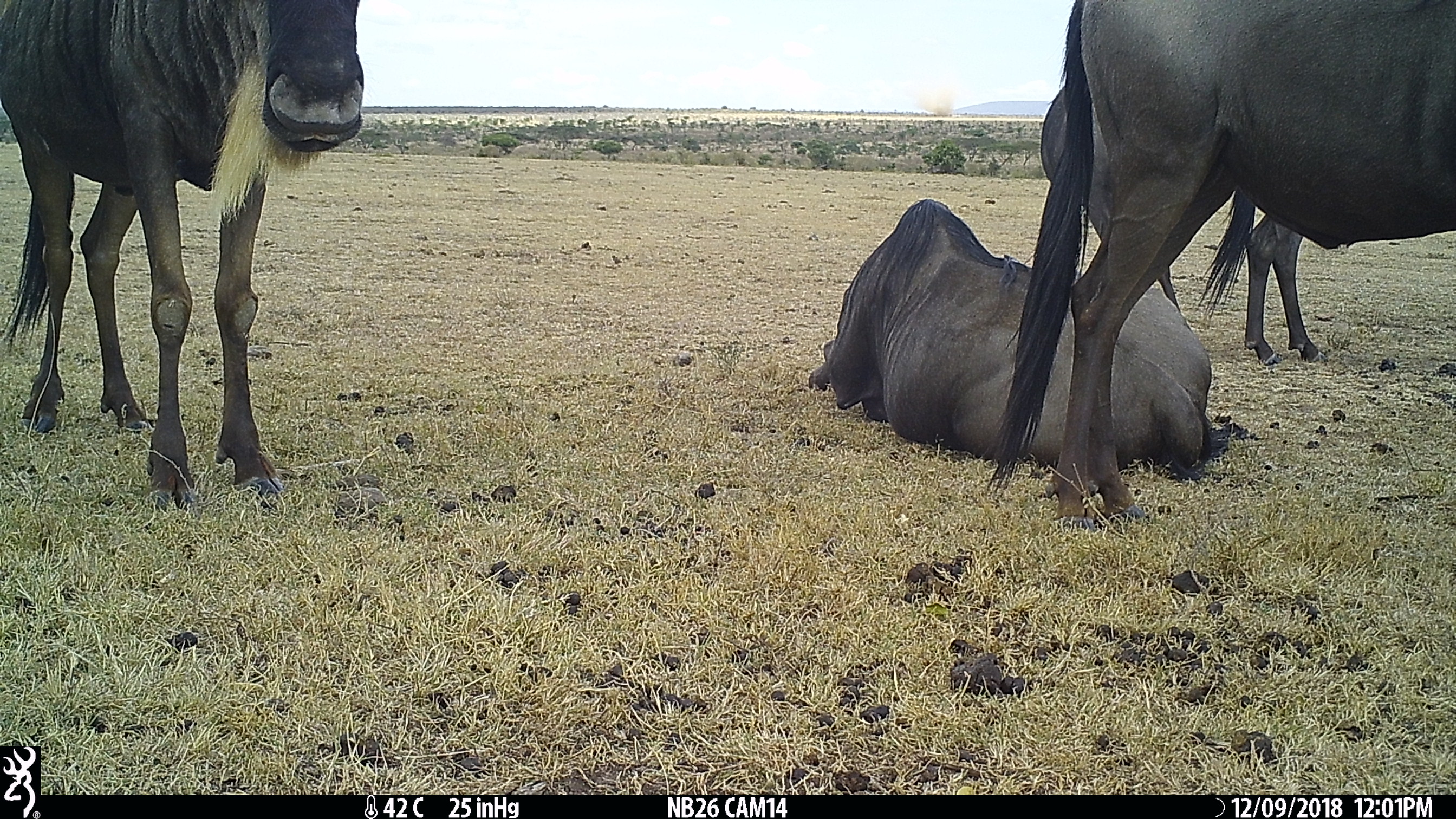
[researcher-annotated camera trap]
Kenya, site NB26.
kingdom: Animalia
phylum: Chordata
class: Mammalia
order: Artiodactyla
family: Bovidae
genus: Connochaetes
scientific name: Connochaetes taurinus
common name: blue wildebeest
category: wildebeest